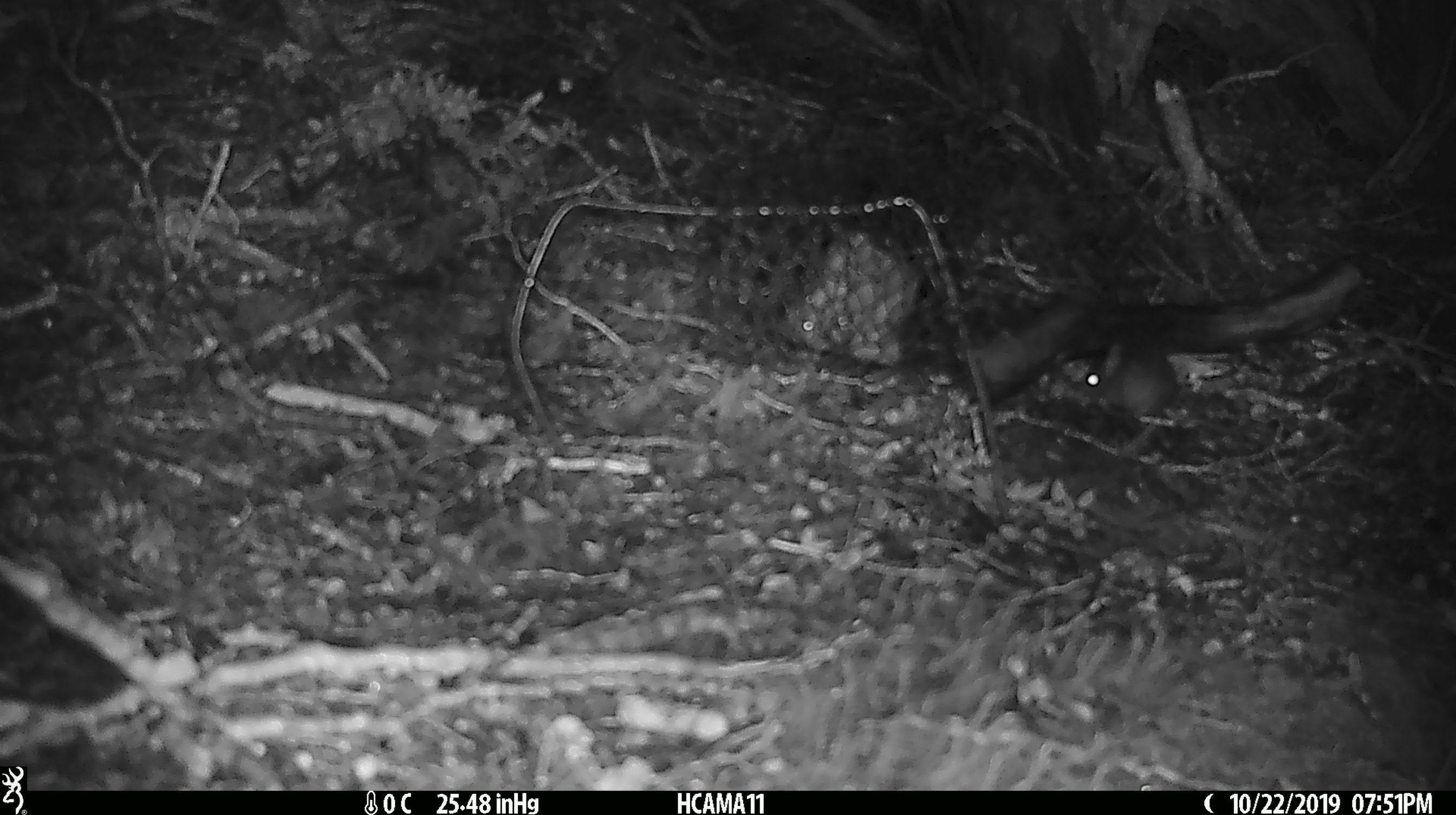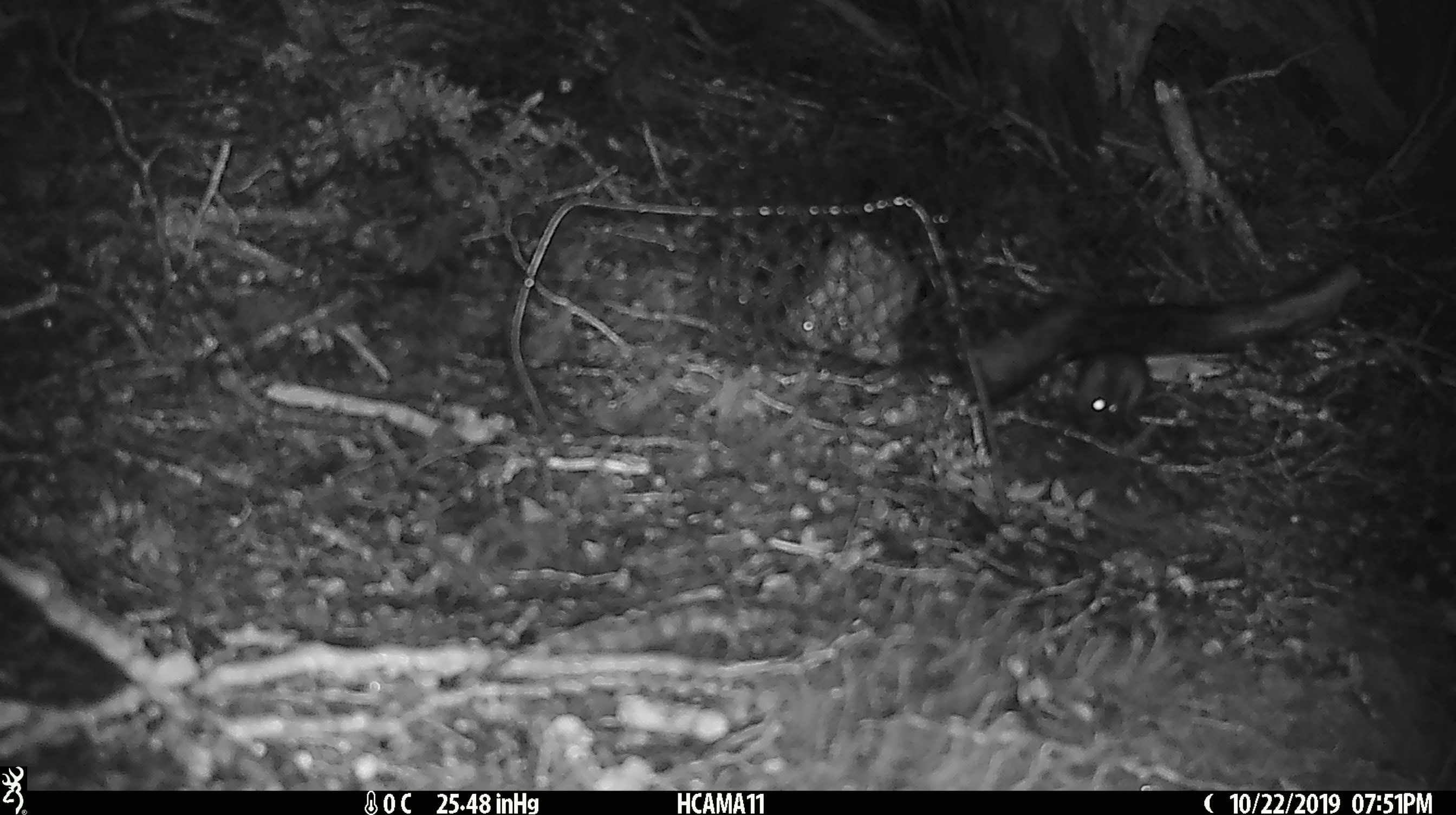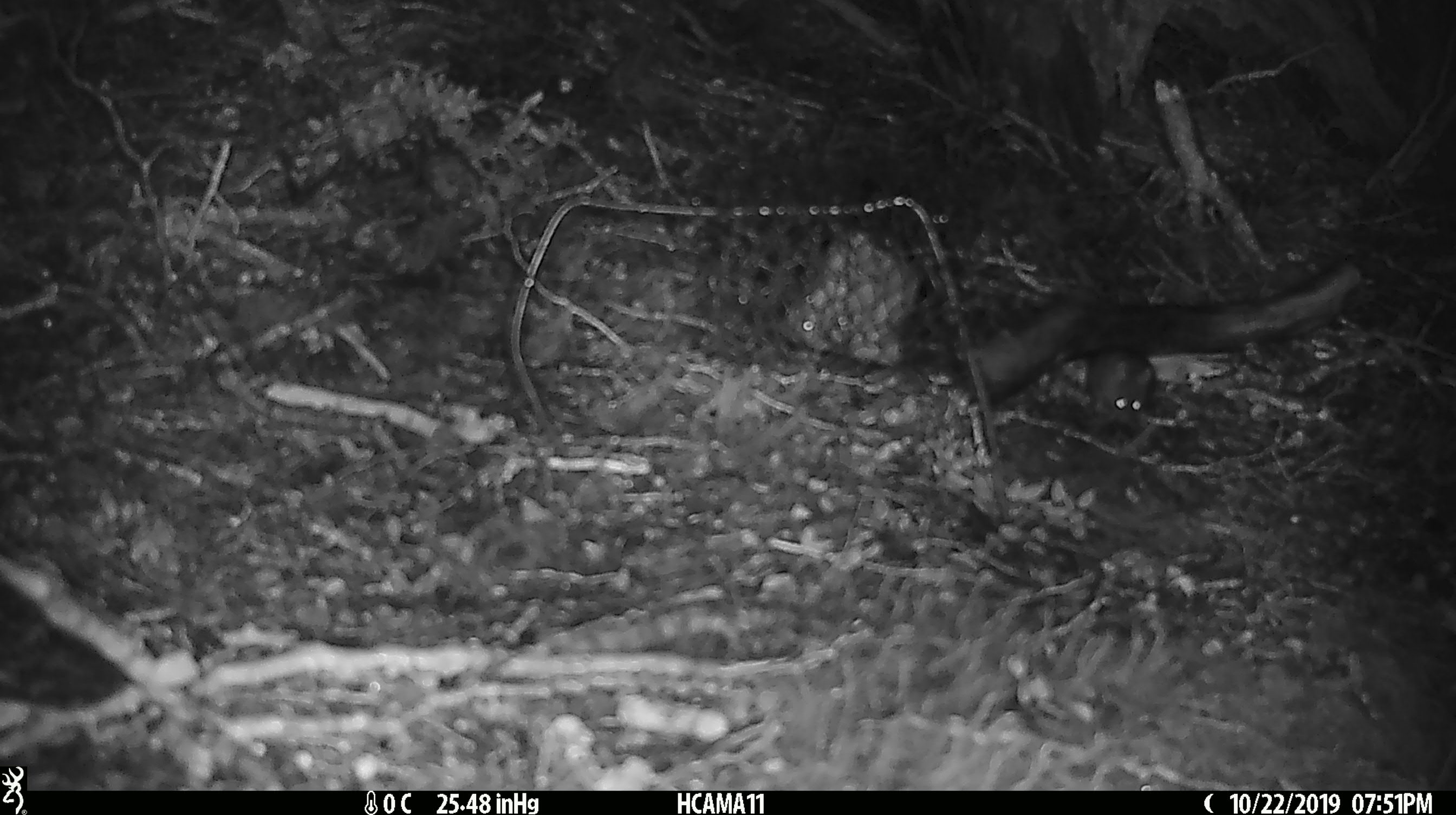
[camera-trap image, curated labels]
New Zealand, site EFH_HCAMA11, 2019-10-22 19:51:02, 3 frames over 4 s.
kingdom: Animalia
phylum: Chordata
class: Mammalia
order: Rodentia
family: Muridae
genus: Mus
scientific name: Mus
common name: mouse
Mouse (Mus).